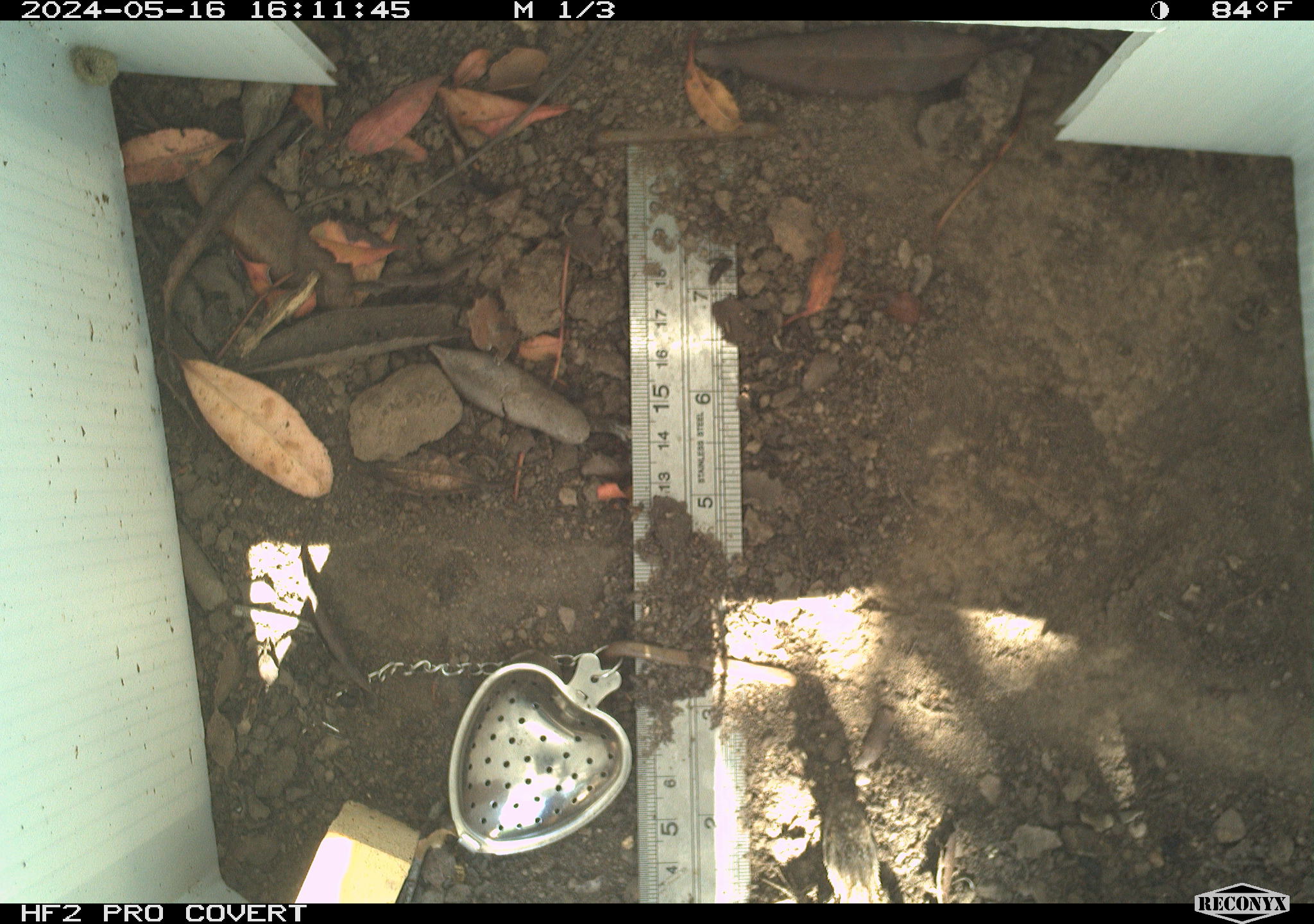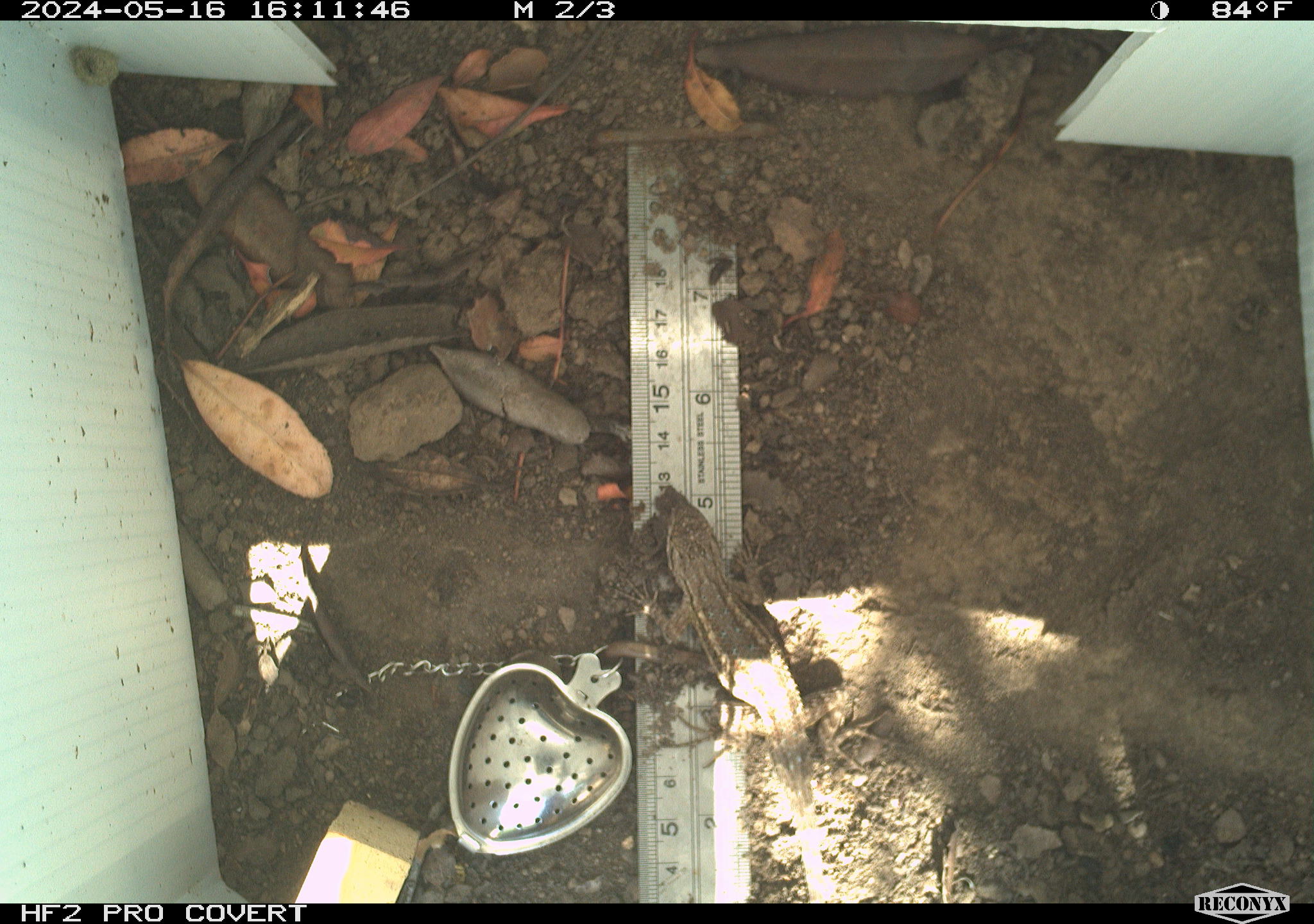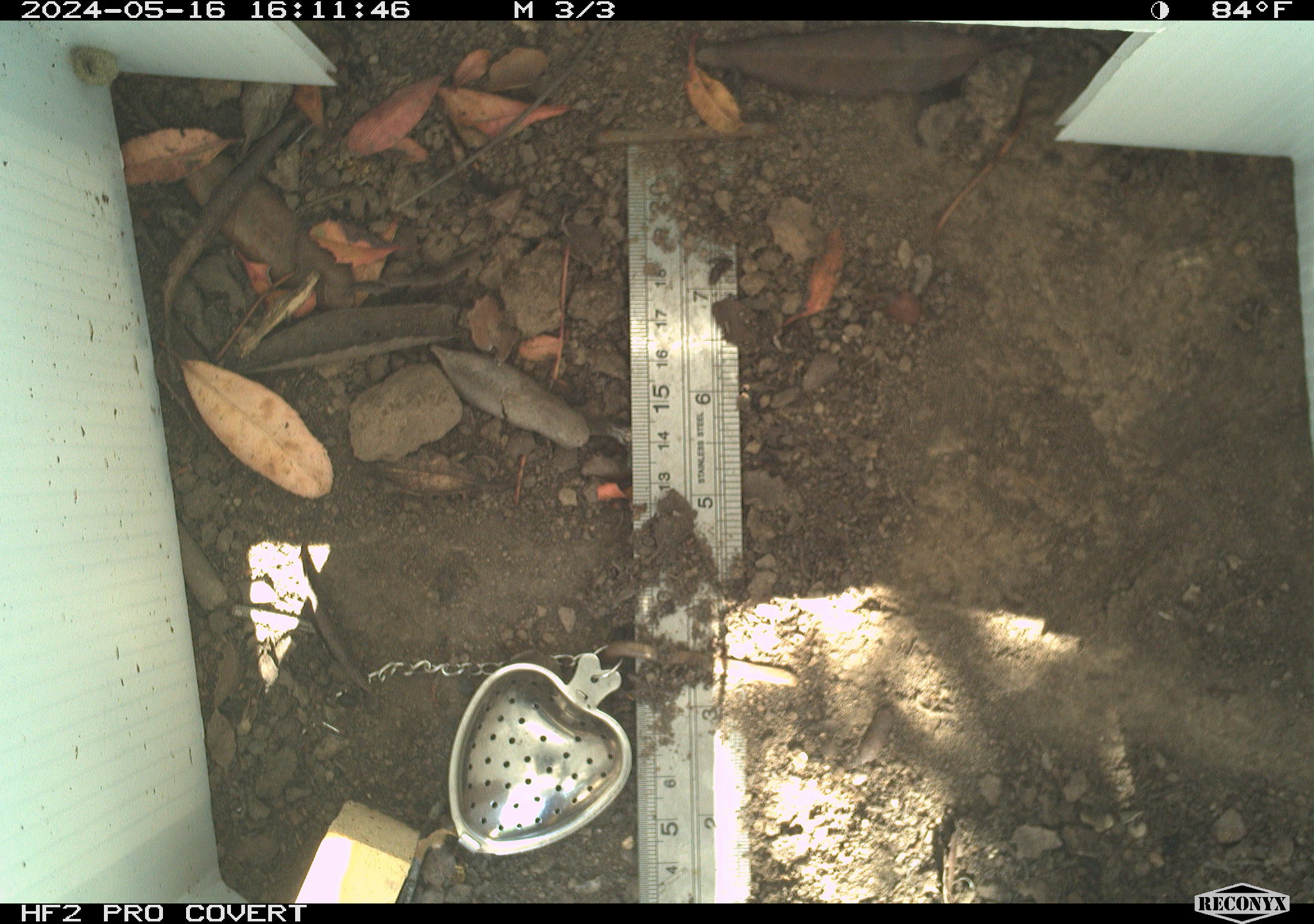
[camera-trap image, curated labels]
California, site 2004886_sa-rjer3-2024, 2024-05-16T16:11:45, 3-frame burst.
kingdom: Animalia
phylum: Chordata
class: Reptilia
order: Squamata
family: Phrynosomatidae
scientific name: Phrynosomatidae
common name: phrynosomatid lizards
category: phrynosomatidae family